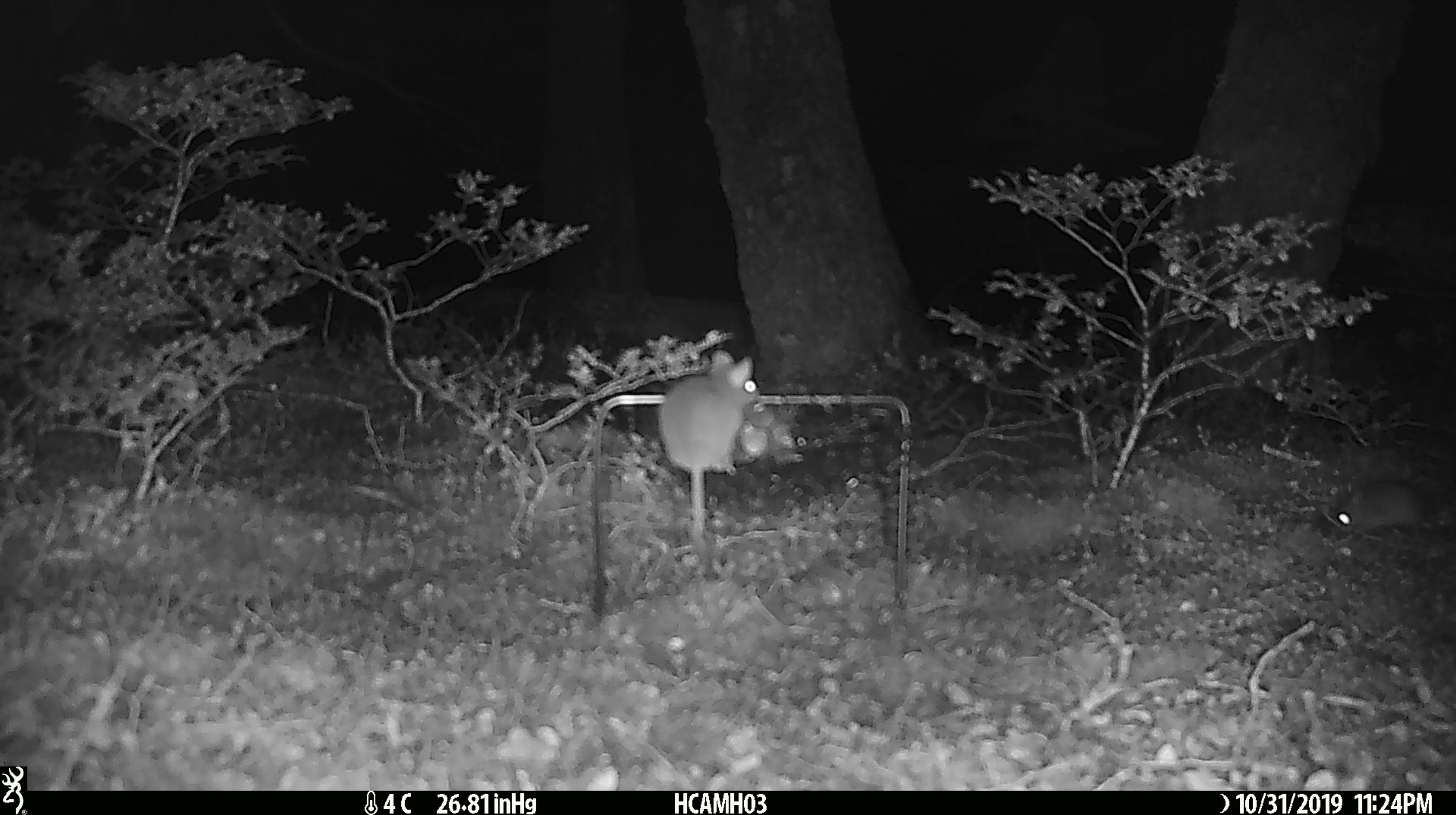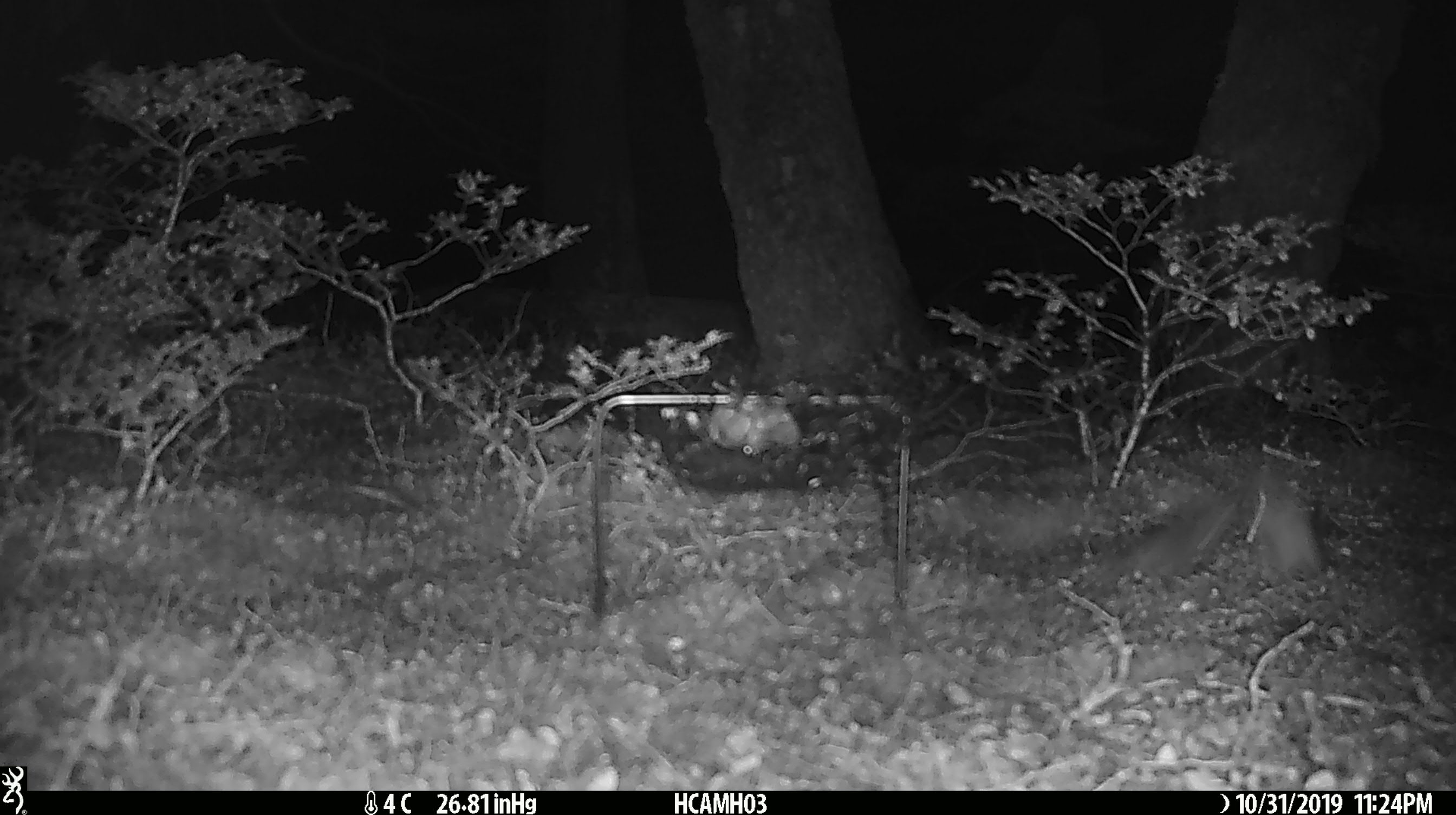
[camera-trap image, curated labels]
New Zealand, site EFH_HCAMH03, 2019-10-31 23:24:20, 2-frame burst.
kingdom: Animalia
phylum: Chordata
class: Mammalia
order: Rodentia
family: Muridae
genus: Mus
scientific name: Mus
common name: mouse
Mouse (Mus).